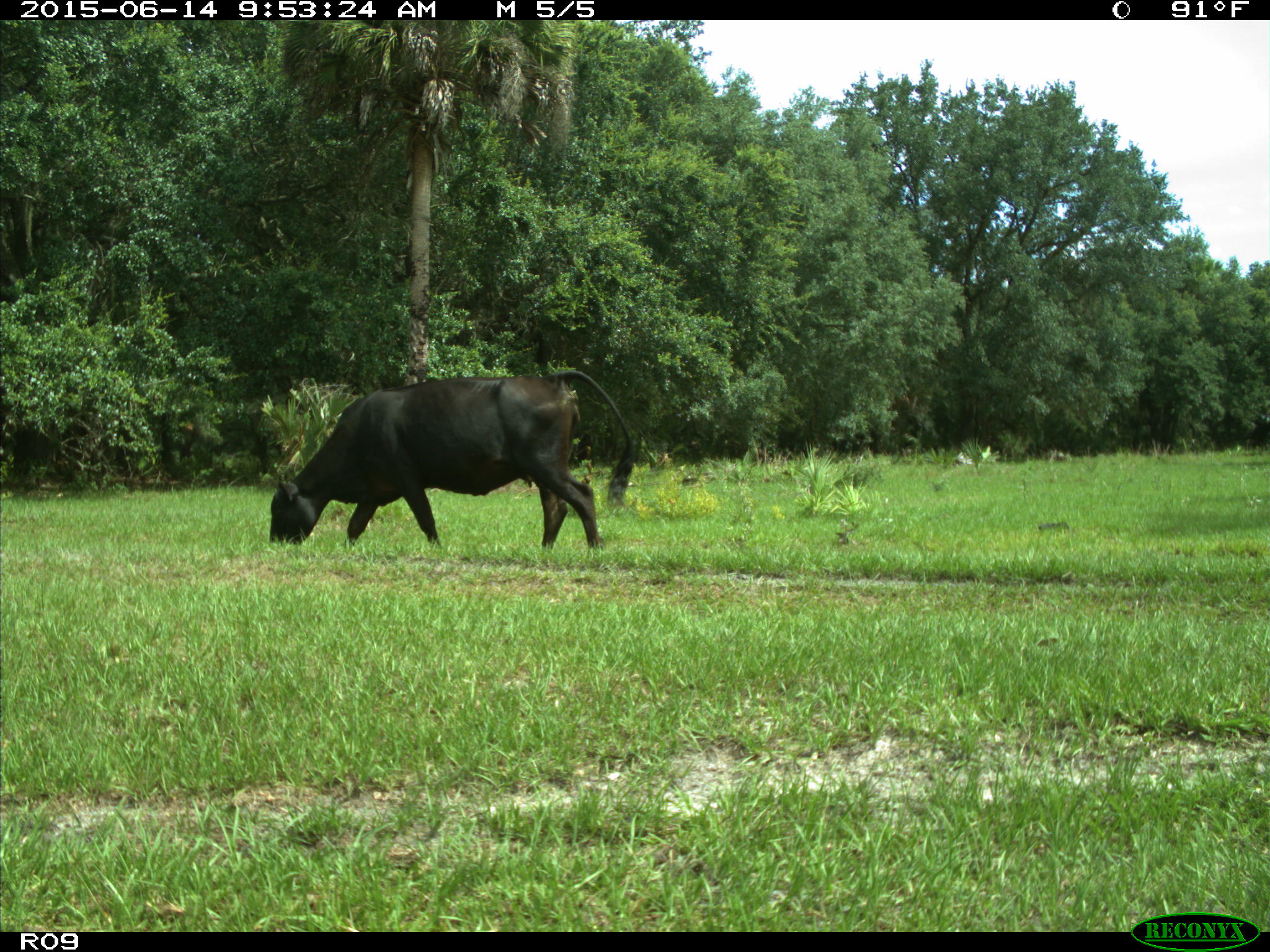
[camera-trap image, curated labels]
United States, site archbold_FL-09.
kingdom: Animalia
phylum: Chordata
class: Mammalia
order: Artiodactyla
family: Bovidae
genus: Bos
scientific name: Bos taurus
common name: domestic cow